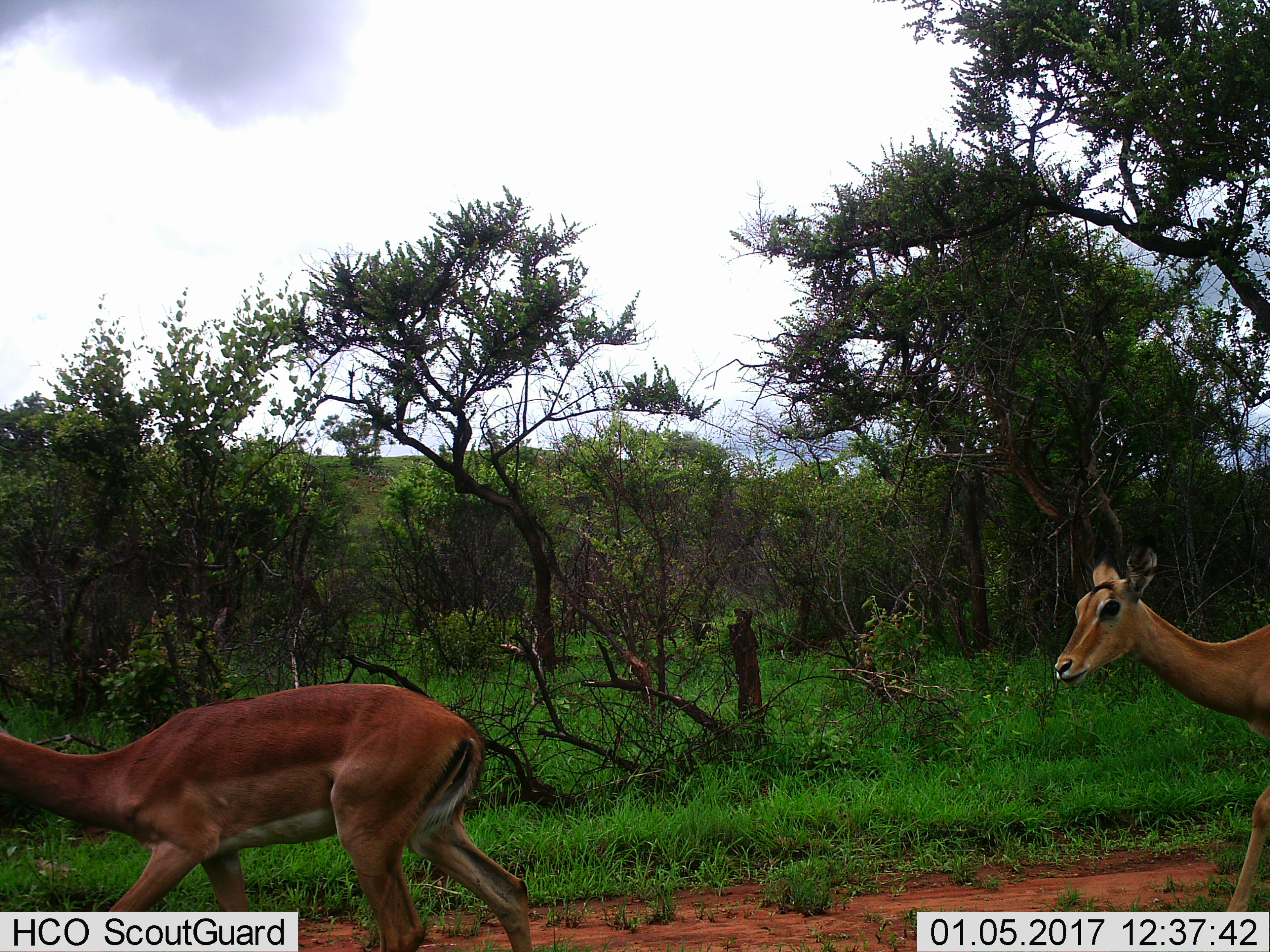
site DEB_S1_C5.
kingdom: Animalia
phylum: Chordata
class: Mammalia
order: Artiodactyla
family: Bovidae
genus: Aepyceros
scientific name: Aepyceros melampus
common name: impala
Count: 2.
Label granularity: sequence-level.